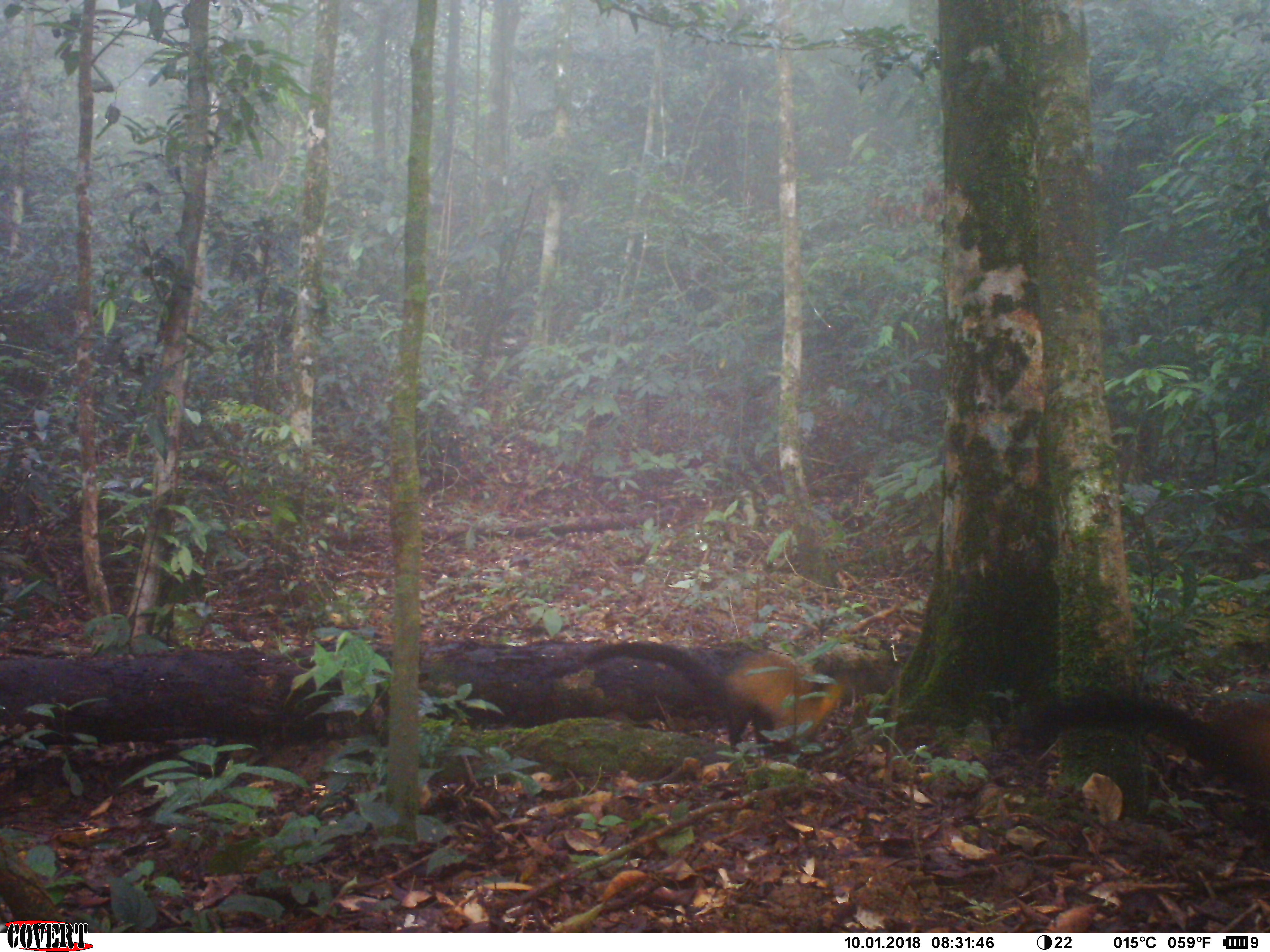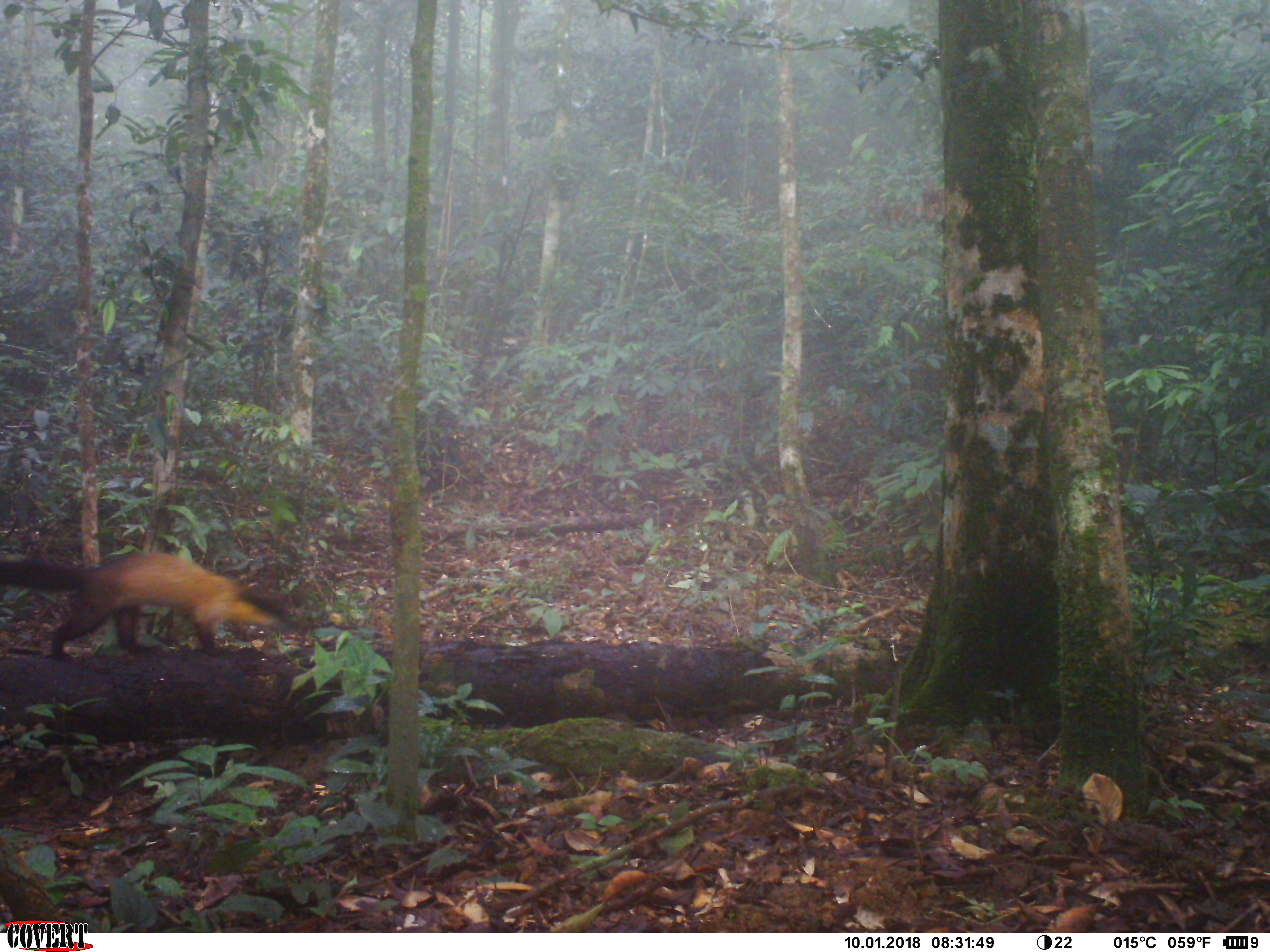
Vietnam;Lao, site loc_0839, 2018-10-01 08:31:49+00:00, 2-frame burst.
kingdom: Animalia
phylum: Chordata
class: Mammalia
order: Carnivora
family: Mustelidae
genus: Martes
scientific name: Martes flavigula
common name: yellow-throated marten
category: yellow throated marten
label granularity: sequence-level